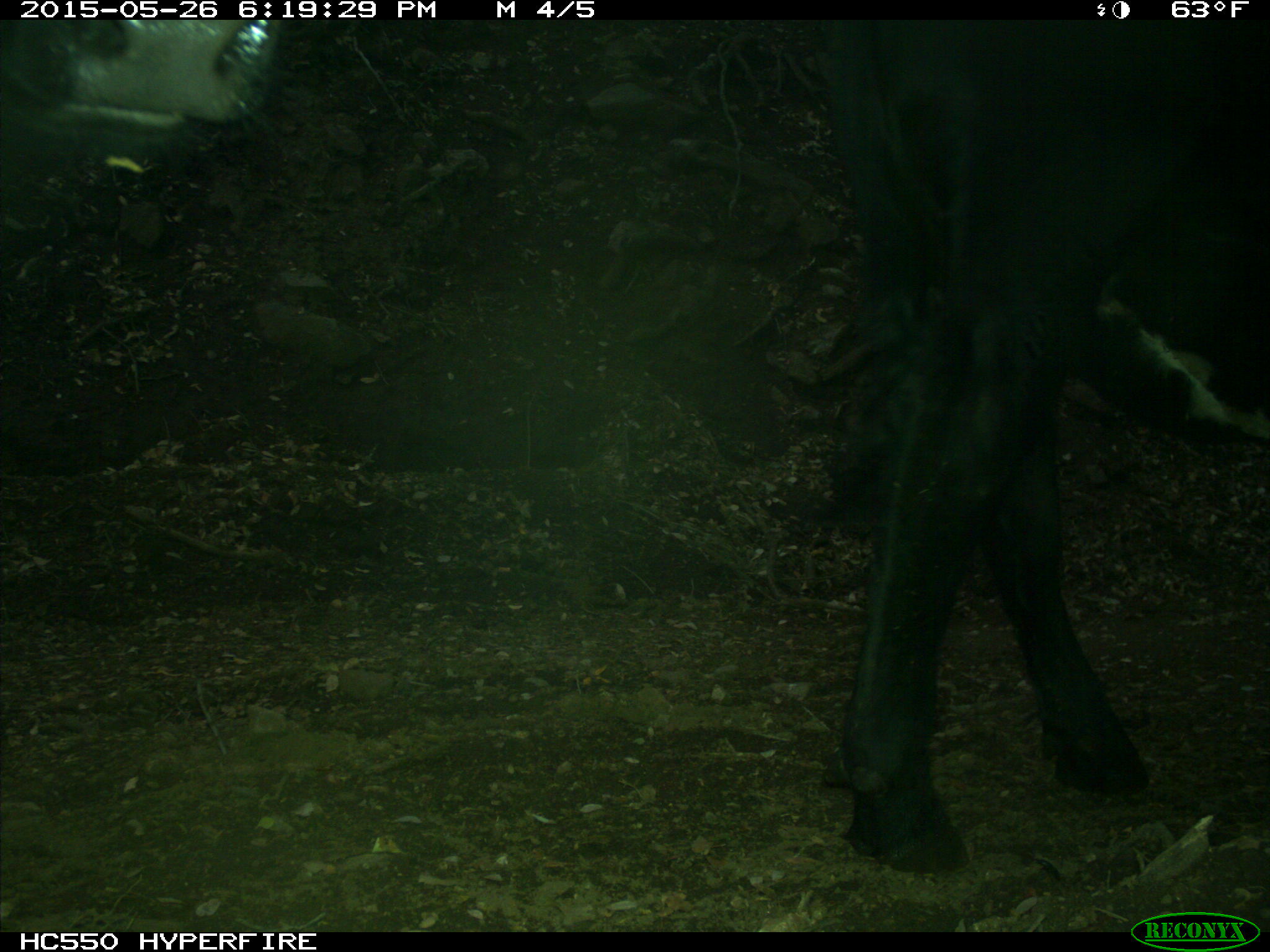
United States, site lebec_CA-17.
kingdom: Animalia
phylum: Chordata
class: Mammalia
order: Artiodactyla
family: Bovidae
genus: Bos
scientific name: Bos taurus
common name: domestic cow